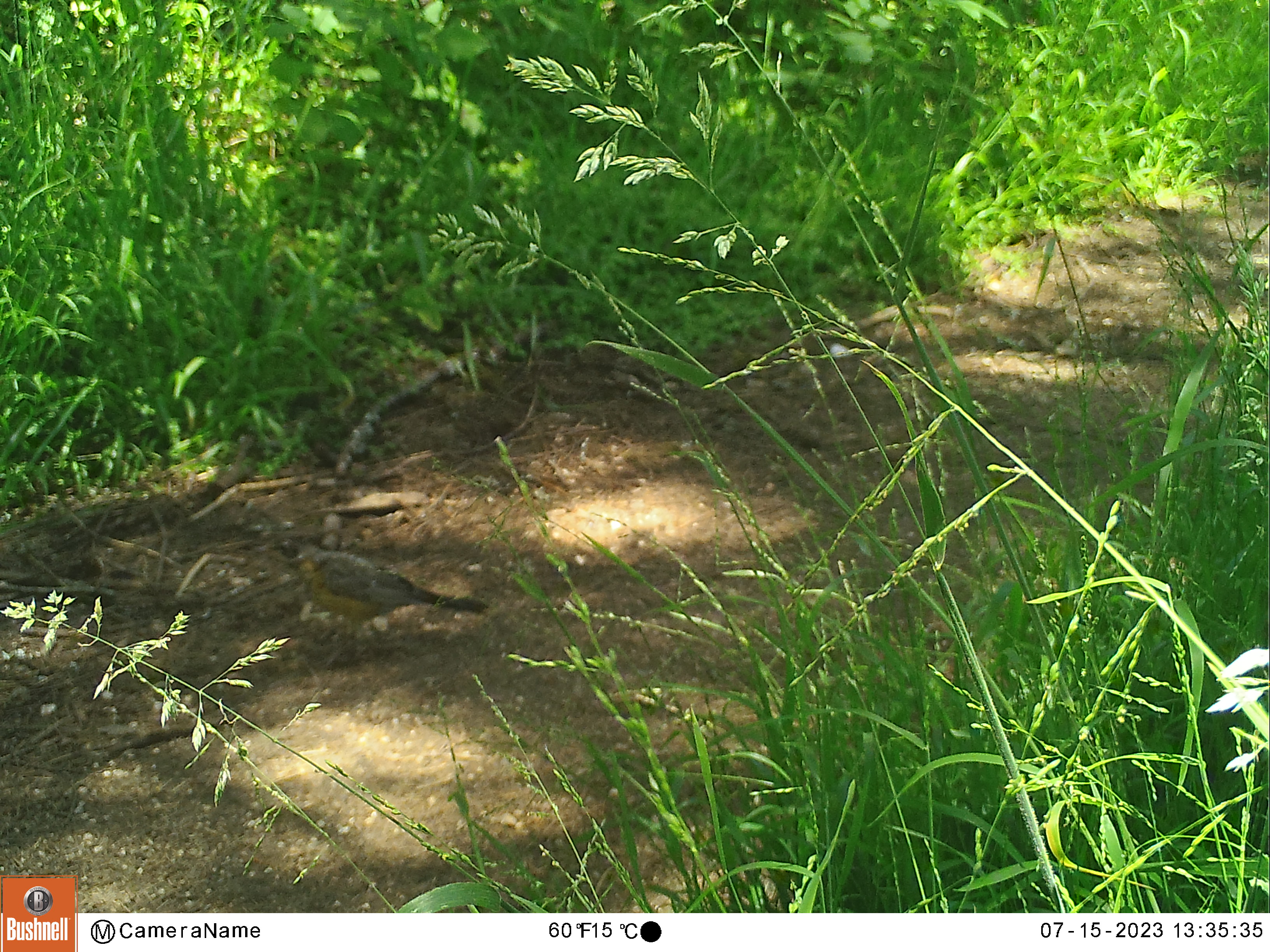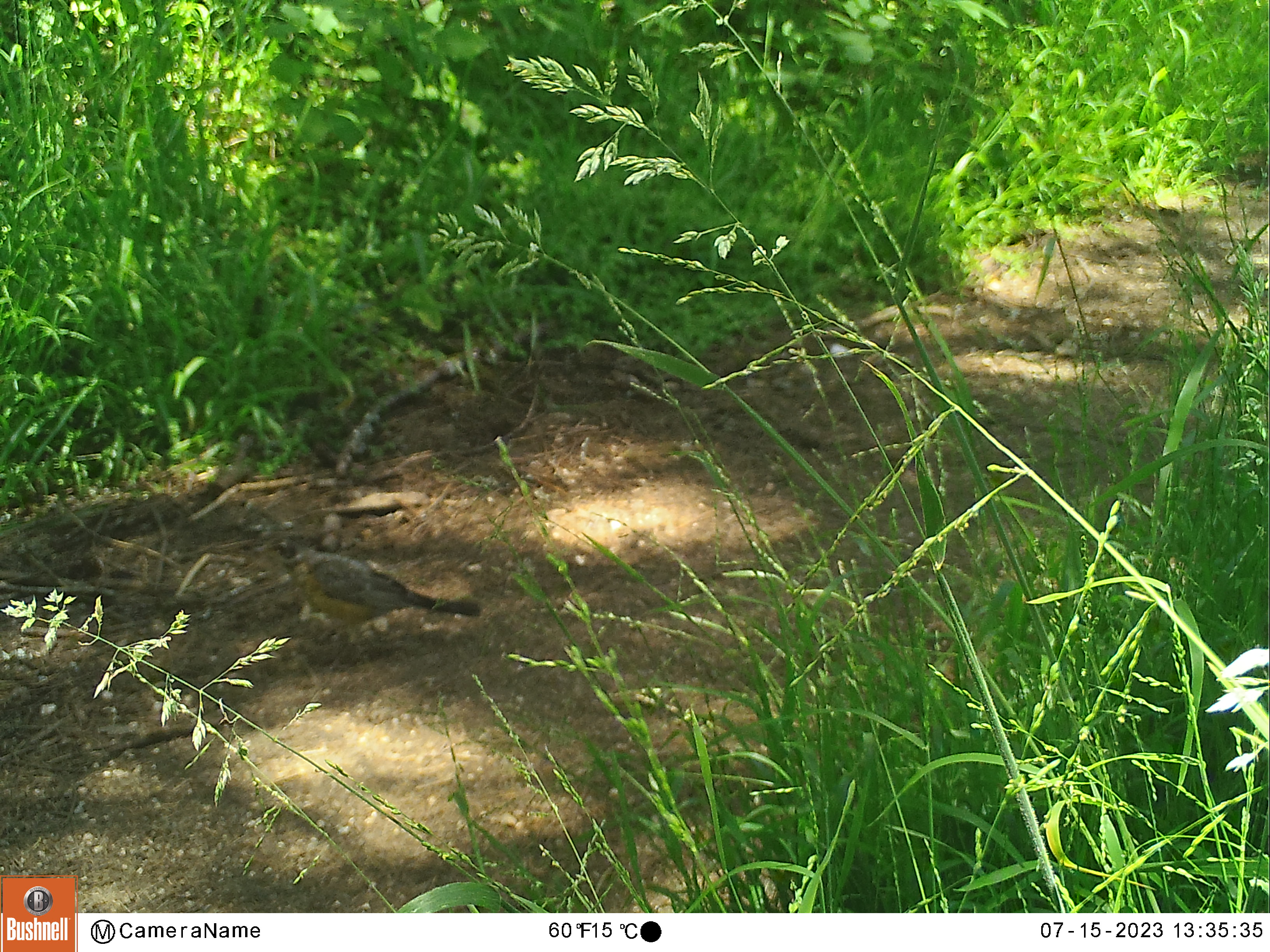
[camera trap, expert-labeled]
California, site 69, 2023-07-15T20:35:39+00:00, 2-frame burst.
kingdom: Animalia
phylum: Chordata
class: Aves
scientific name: Aves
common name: bird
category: unknown bird